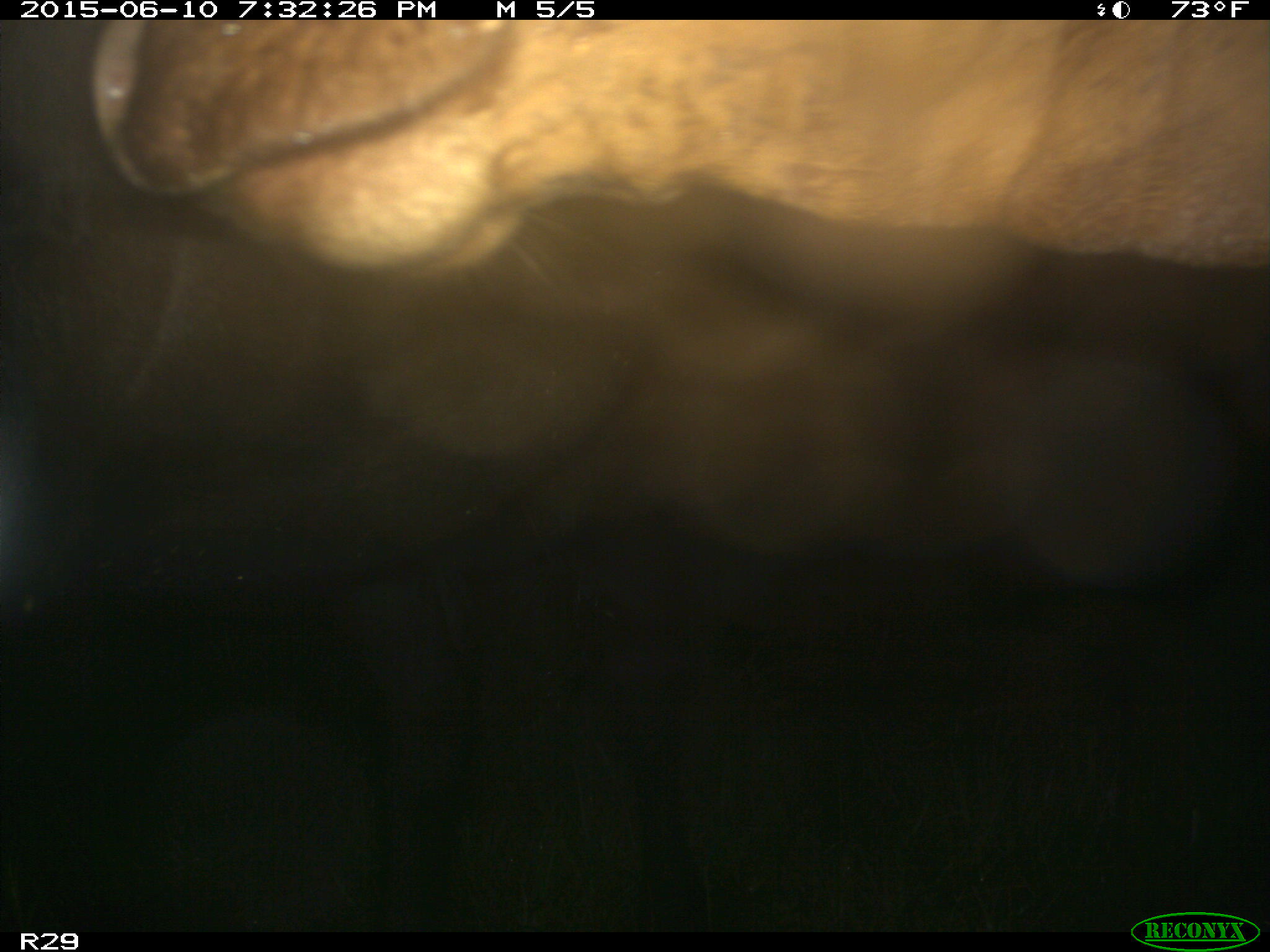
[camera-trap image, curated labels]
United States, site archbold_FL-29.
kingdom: Animalia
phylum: Chordata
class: Mammalia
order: Artiodactyla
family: Bovidae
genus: Bos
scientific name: Bos taurus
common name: domestic cow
Bos taurus (domestic cow).